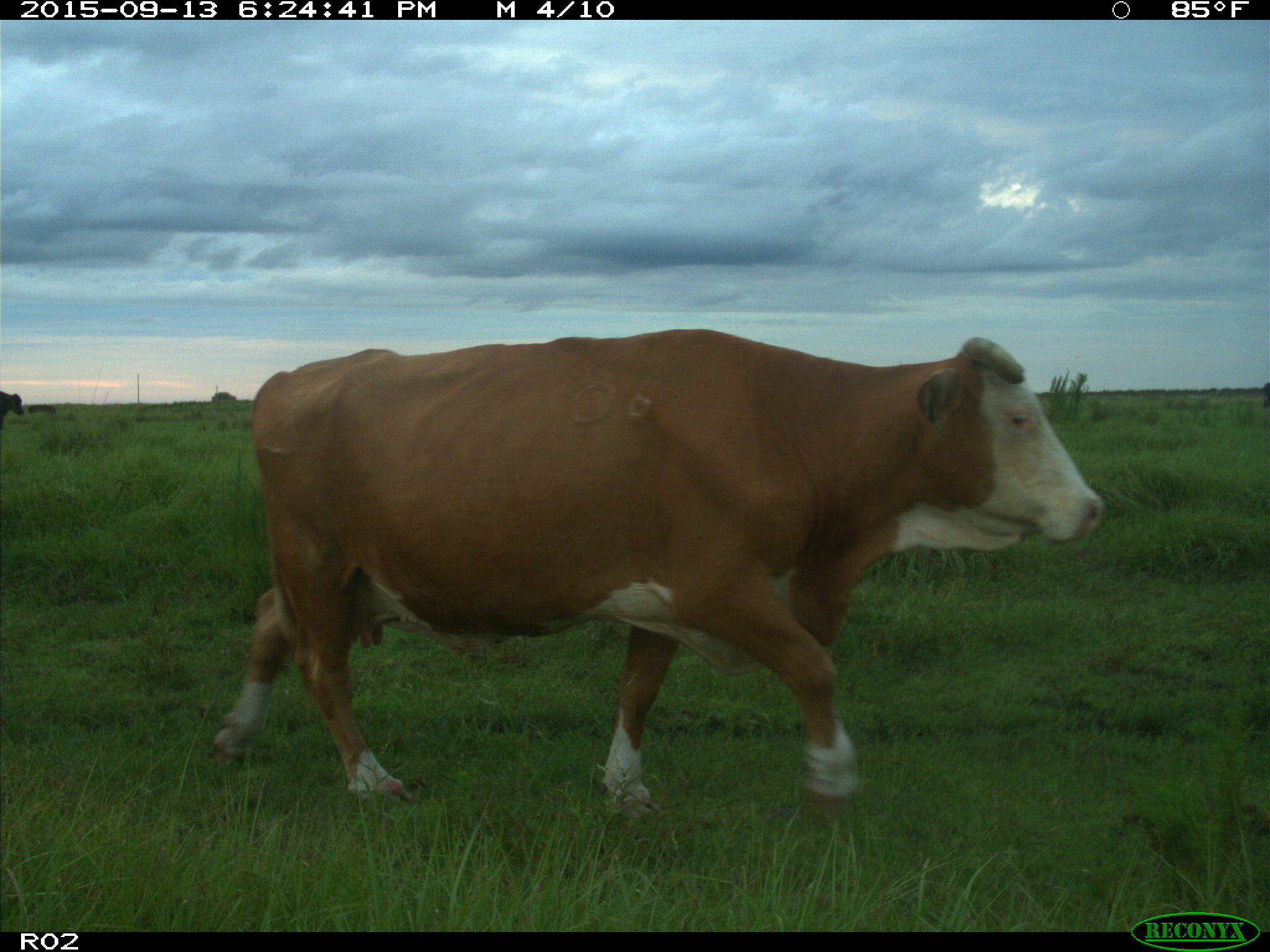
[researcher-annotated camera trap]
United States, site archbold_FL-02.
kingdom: Animalia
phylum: Chordata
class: Mammalia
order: Artiodactyla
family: Bovidae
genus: Bos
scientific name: Bos taurus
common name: domestic cow